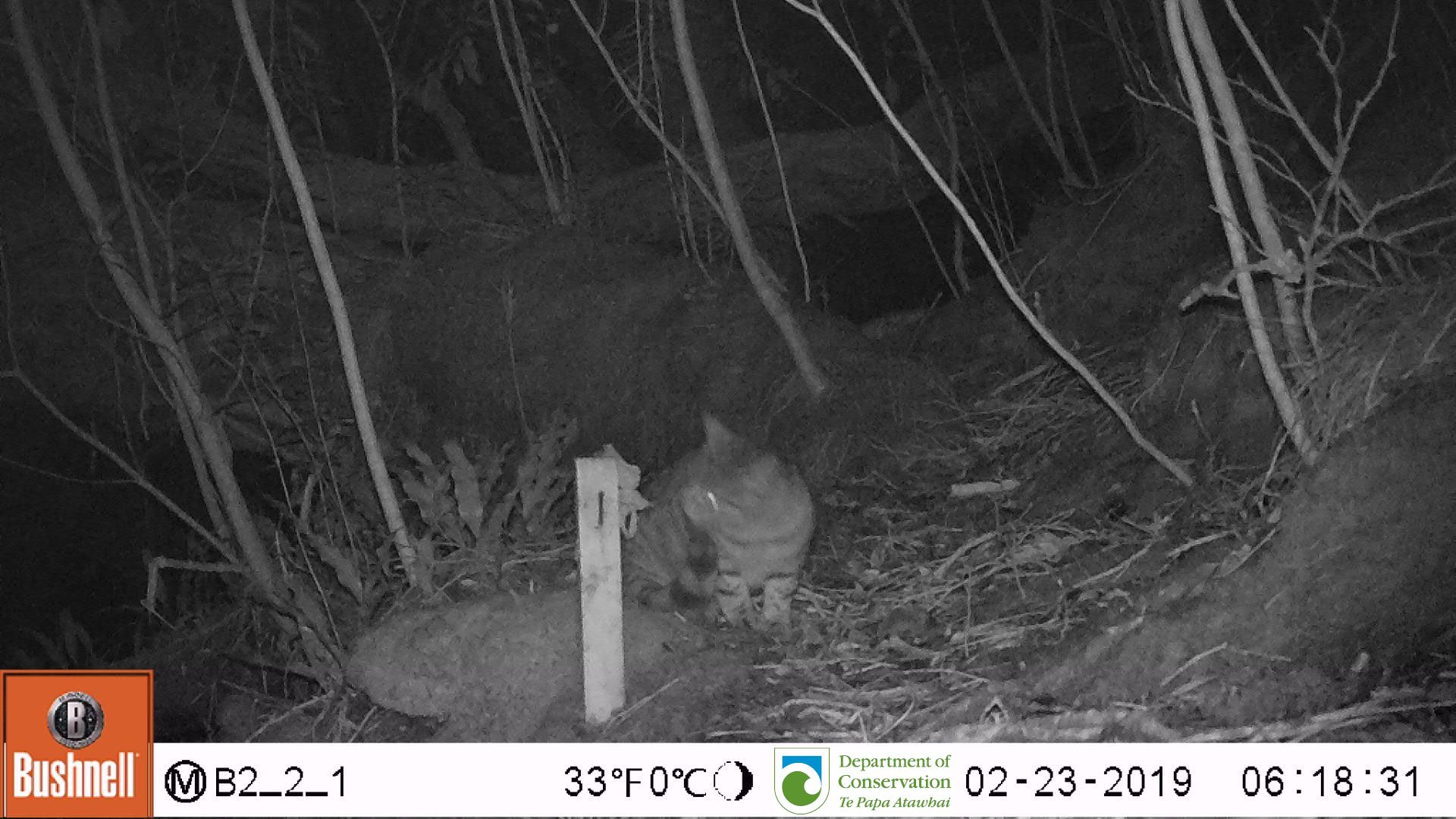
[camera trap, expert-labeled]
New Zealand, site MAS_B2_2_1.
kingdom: Animalia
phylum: Chordata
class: Mammalia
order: Carnivora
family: Felidae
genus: Felis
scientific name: Felis catus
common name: domestic cat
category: cat